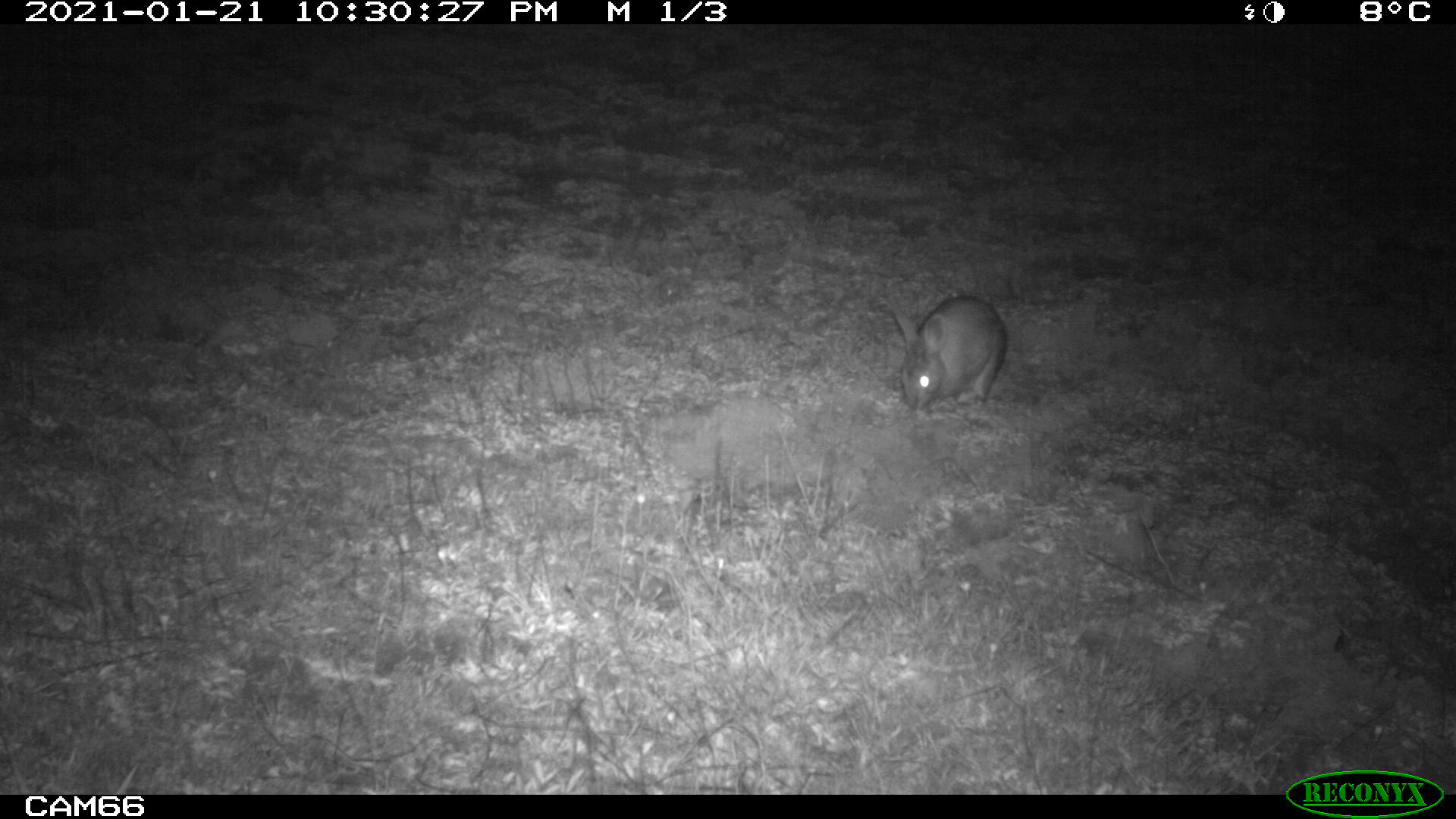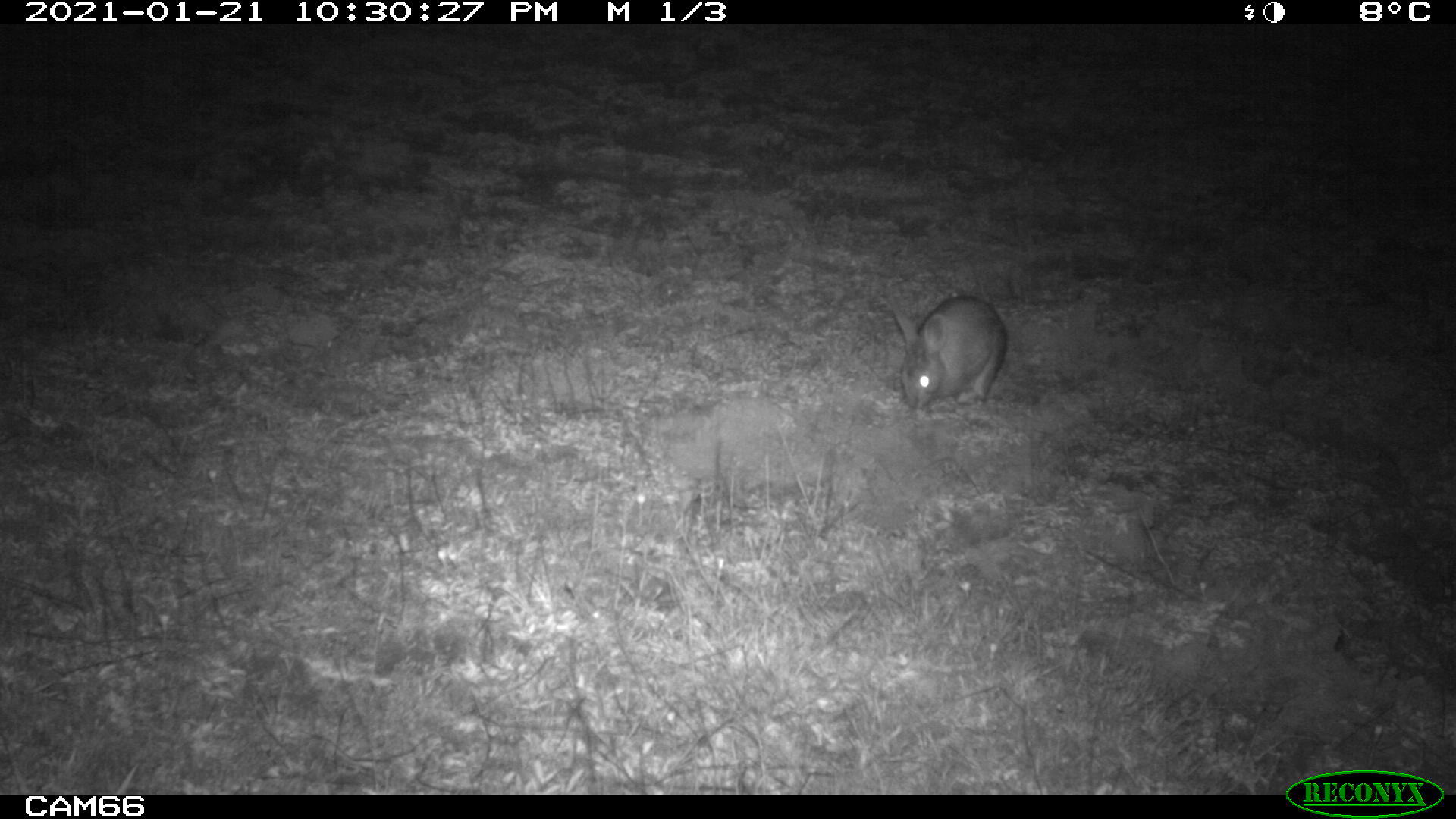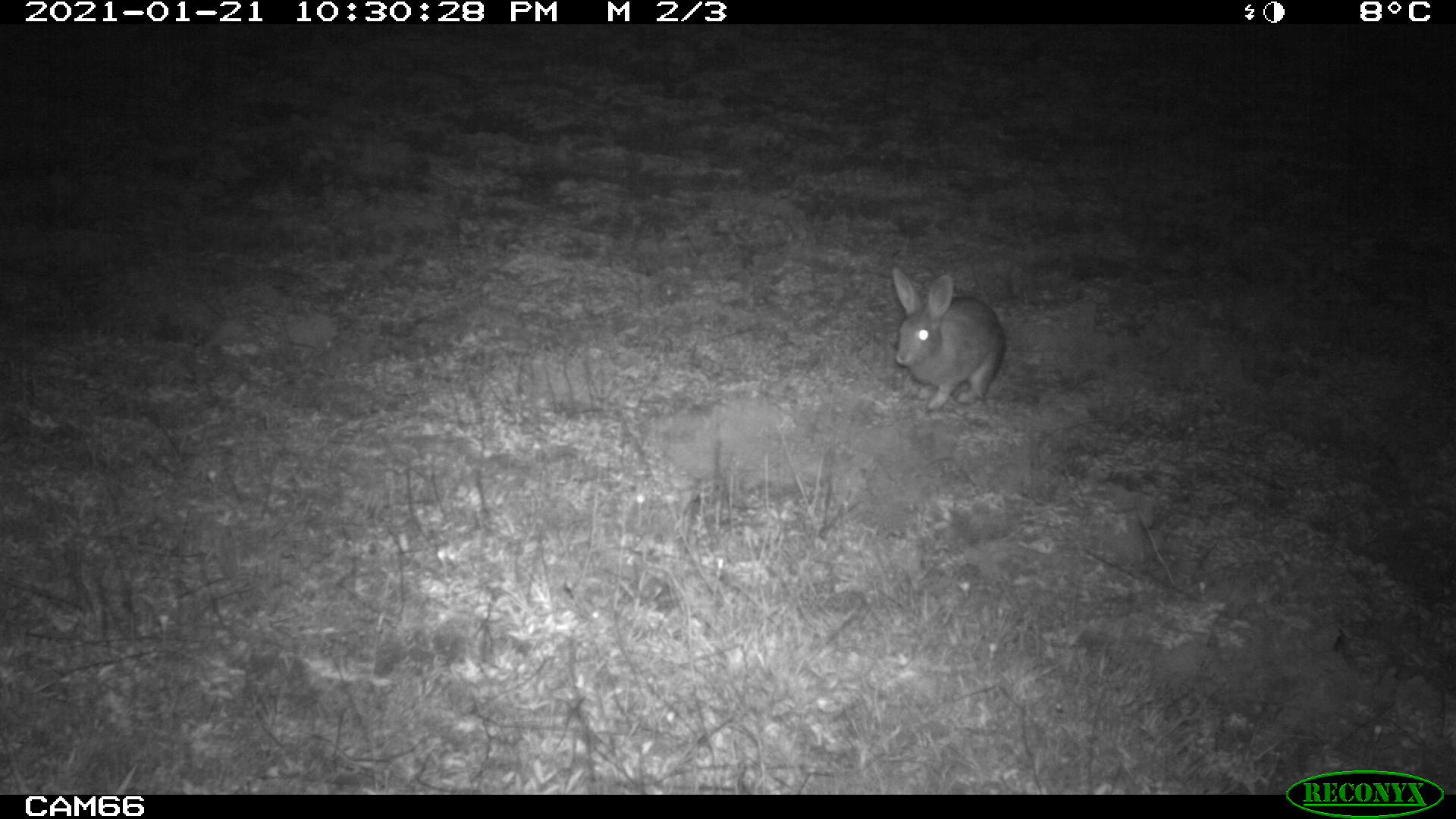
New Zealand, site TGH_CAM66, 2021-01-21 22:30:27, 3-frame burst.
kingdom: Animalia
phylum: Chordata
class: Mammalia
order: Lagomorpha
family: Leporidae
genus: Oryctolagus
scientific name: Oryctolagus cuniculus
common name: european rabbit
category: rabbit